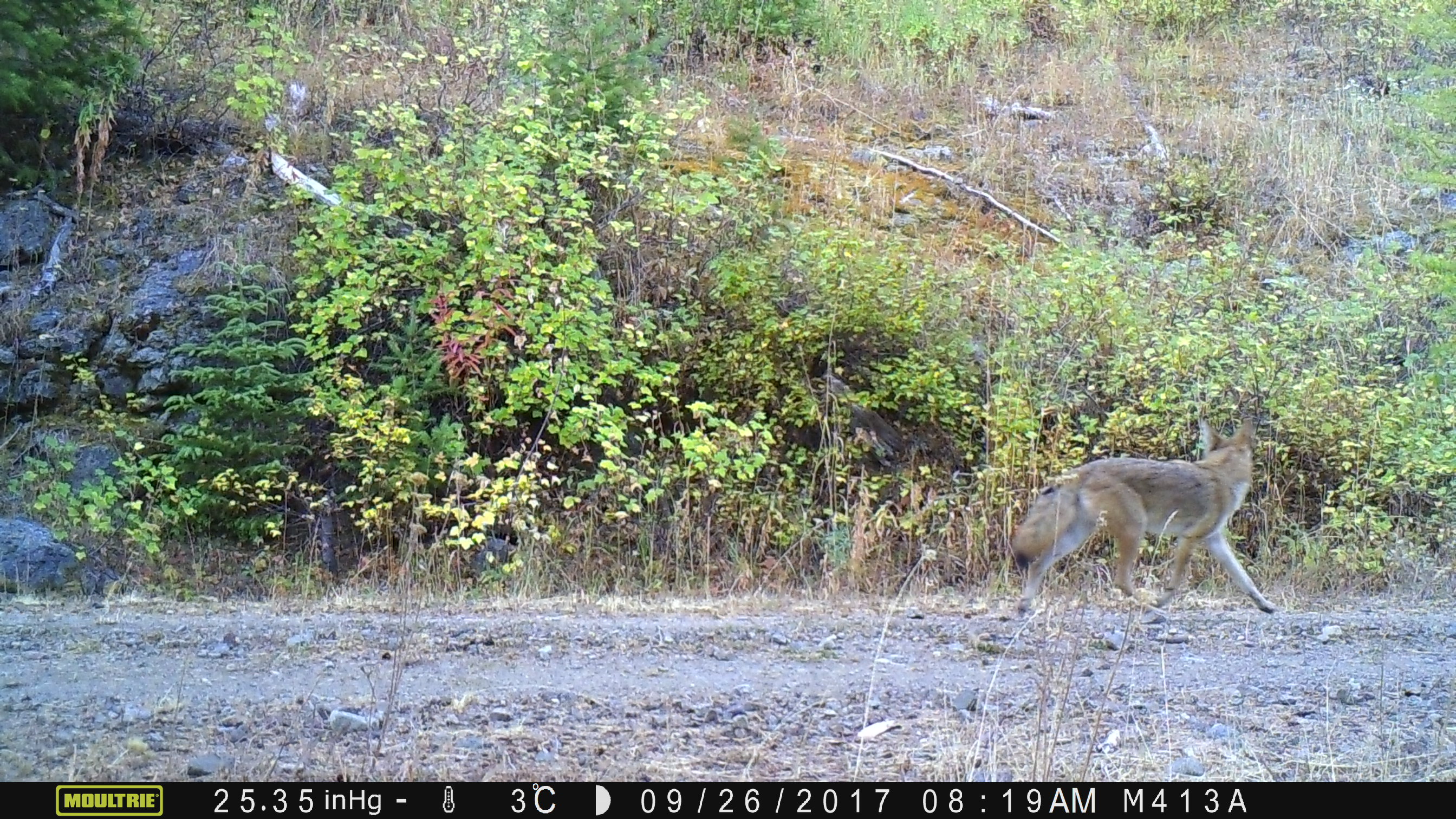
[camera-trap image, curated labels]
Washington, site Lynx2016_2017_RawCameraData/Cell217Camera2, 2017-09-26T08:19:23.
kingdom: Animalia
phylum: Chordata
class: Mammalia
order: Carnivora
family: Canidae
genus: Canis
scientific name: Canis latrans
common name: coyote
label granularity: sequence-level